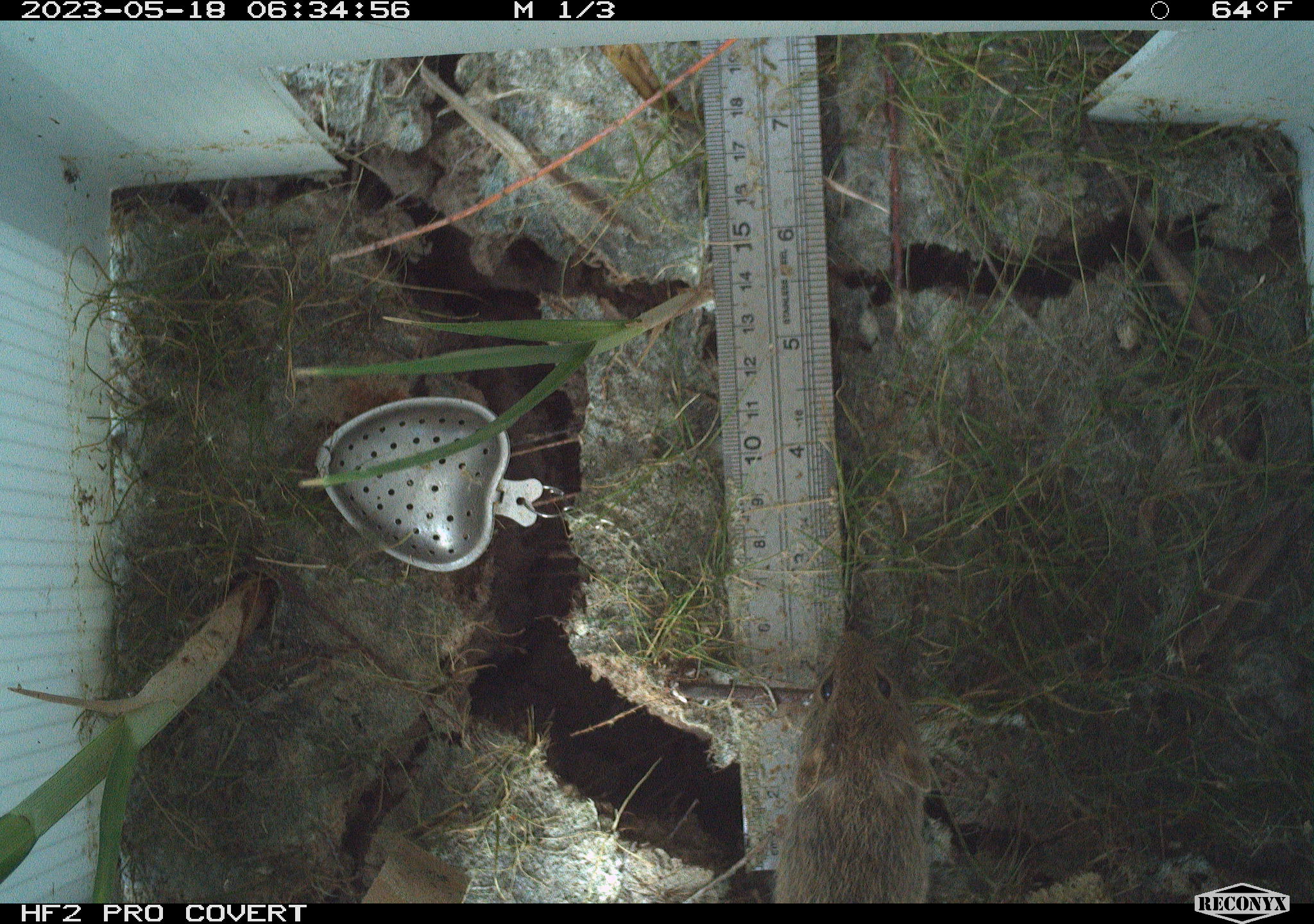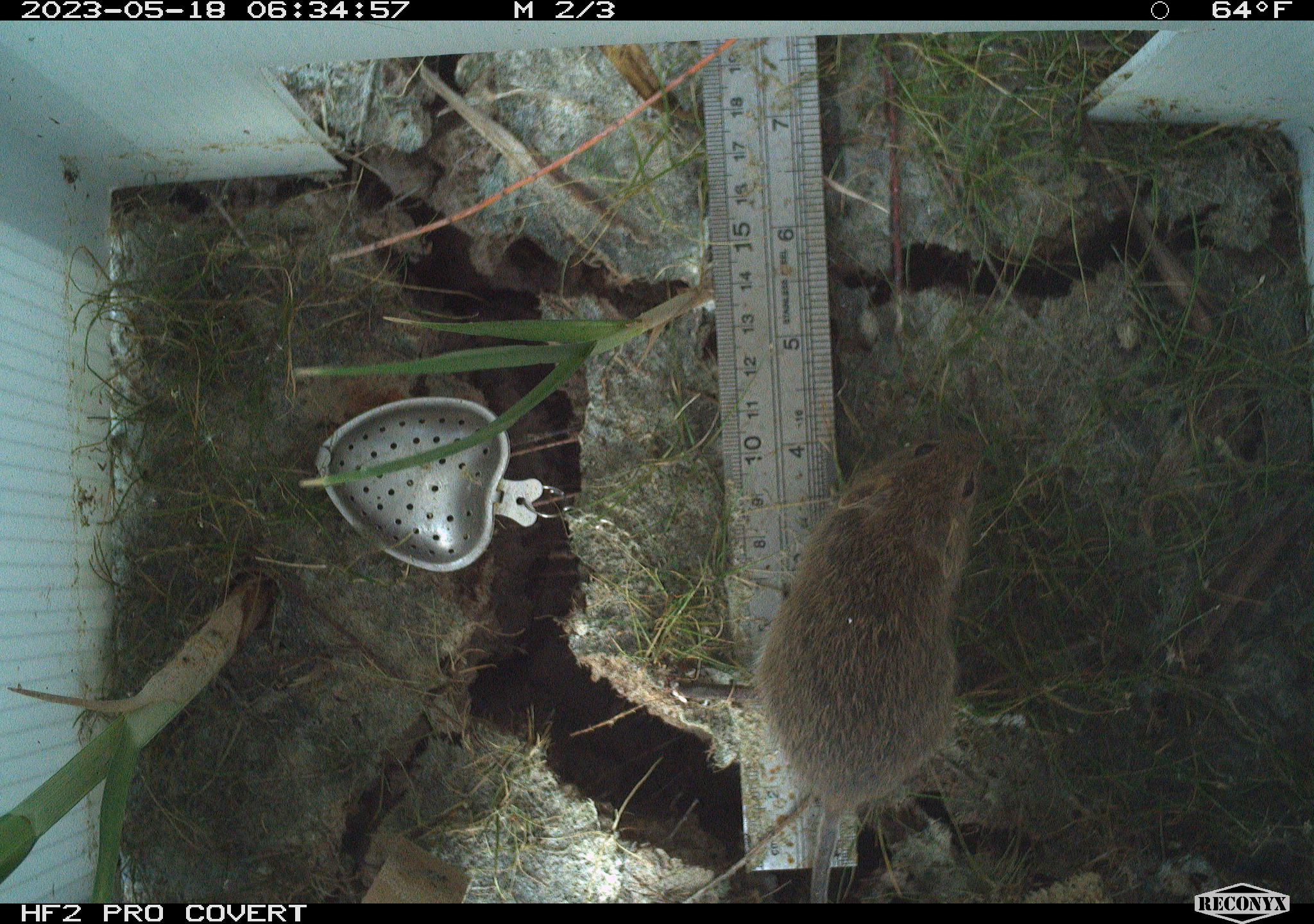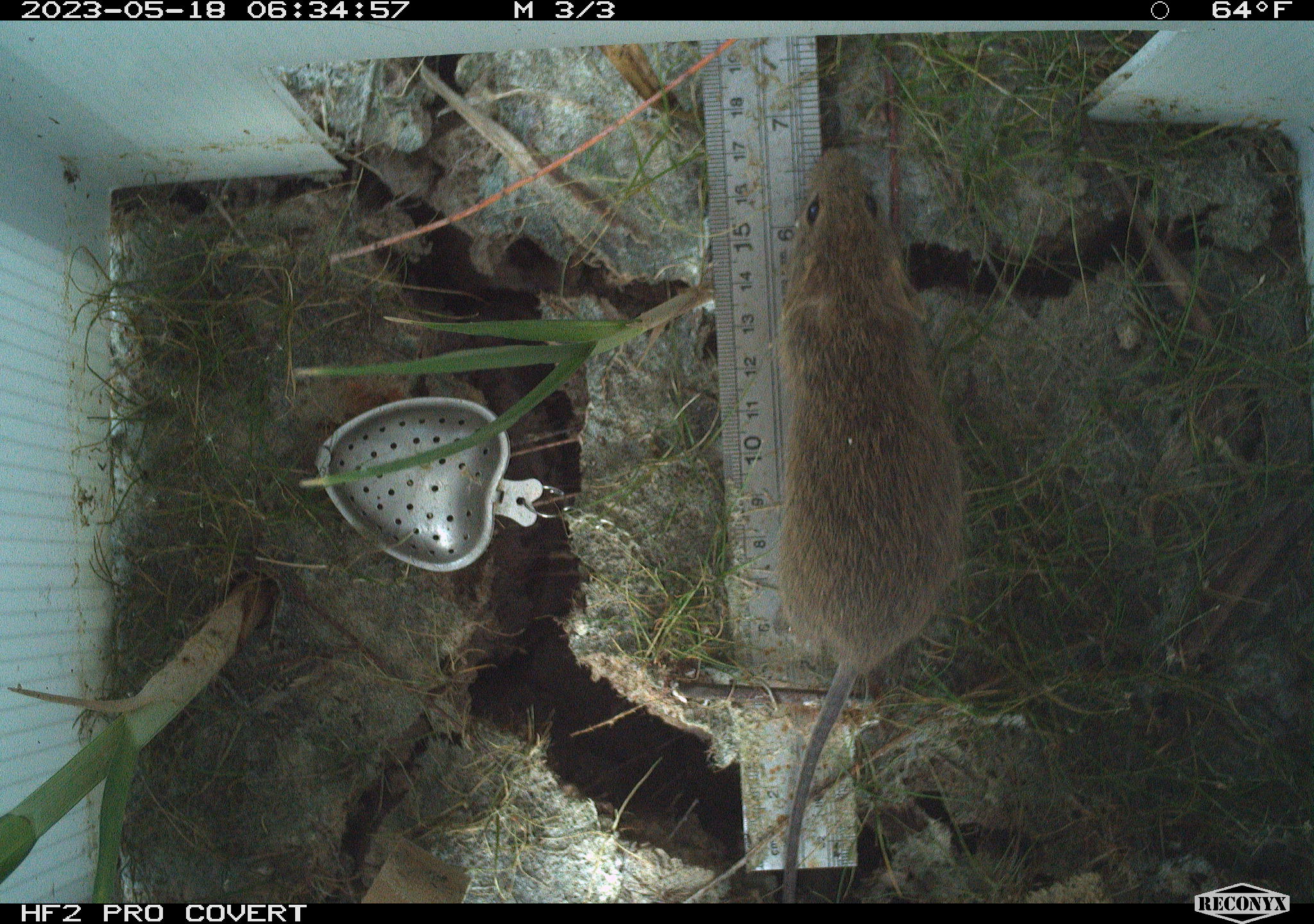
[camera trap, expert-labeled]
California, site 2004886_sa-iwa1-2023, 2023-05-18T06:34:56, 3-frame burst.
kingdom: Animalia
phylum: Chordata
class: Mammalia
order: Rodentia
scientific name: Rodentia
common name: mouse species